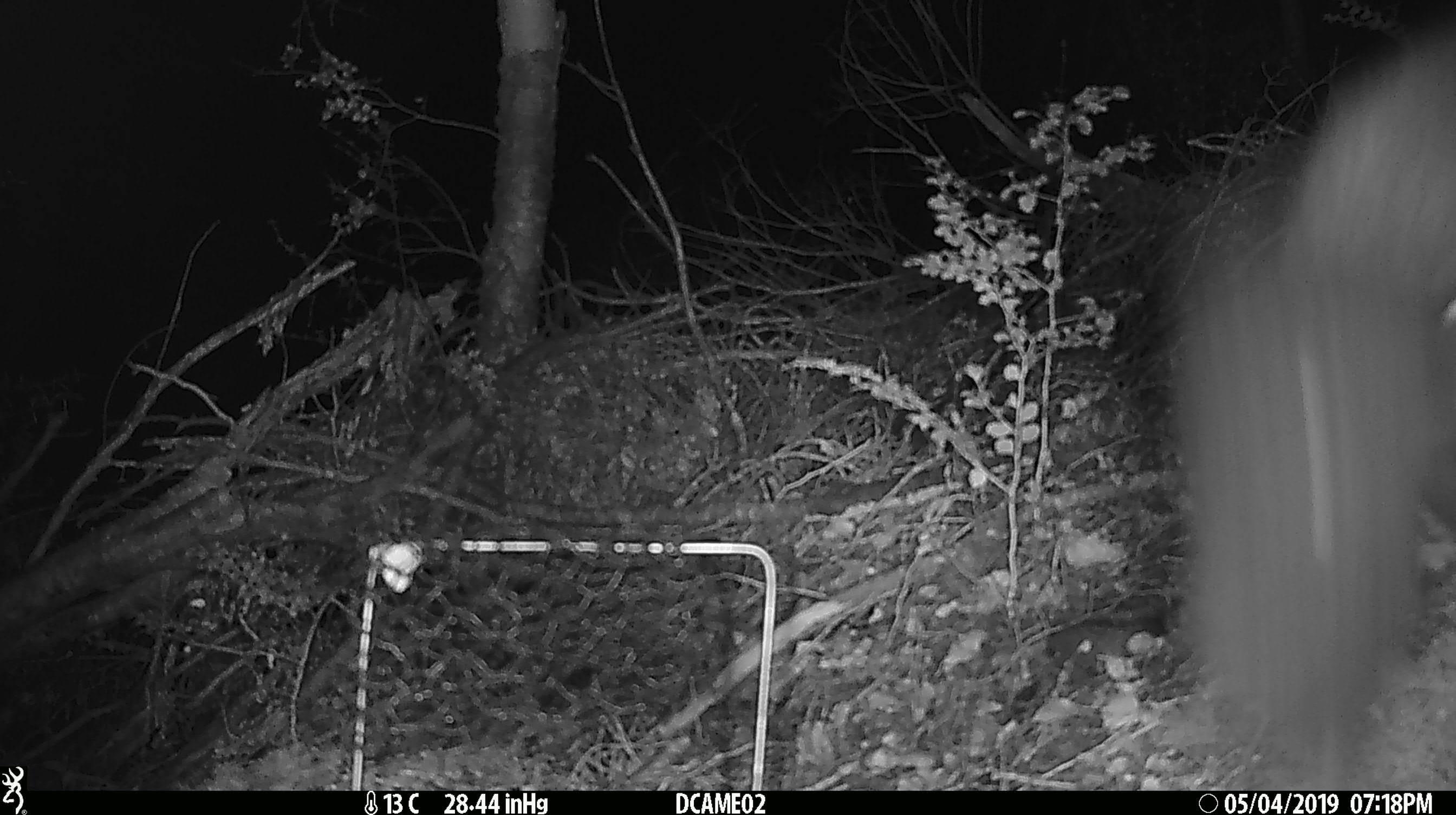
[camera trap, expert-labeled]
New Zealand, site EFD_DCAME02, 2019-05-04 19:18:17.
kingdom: Animalia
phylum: Chordata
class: Mammalia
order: Diprotodontia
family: Phalangeridae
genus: Trichosurus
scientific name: Trichosurus vulpecula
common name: common brushtail possum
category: possum